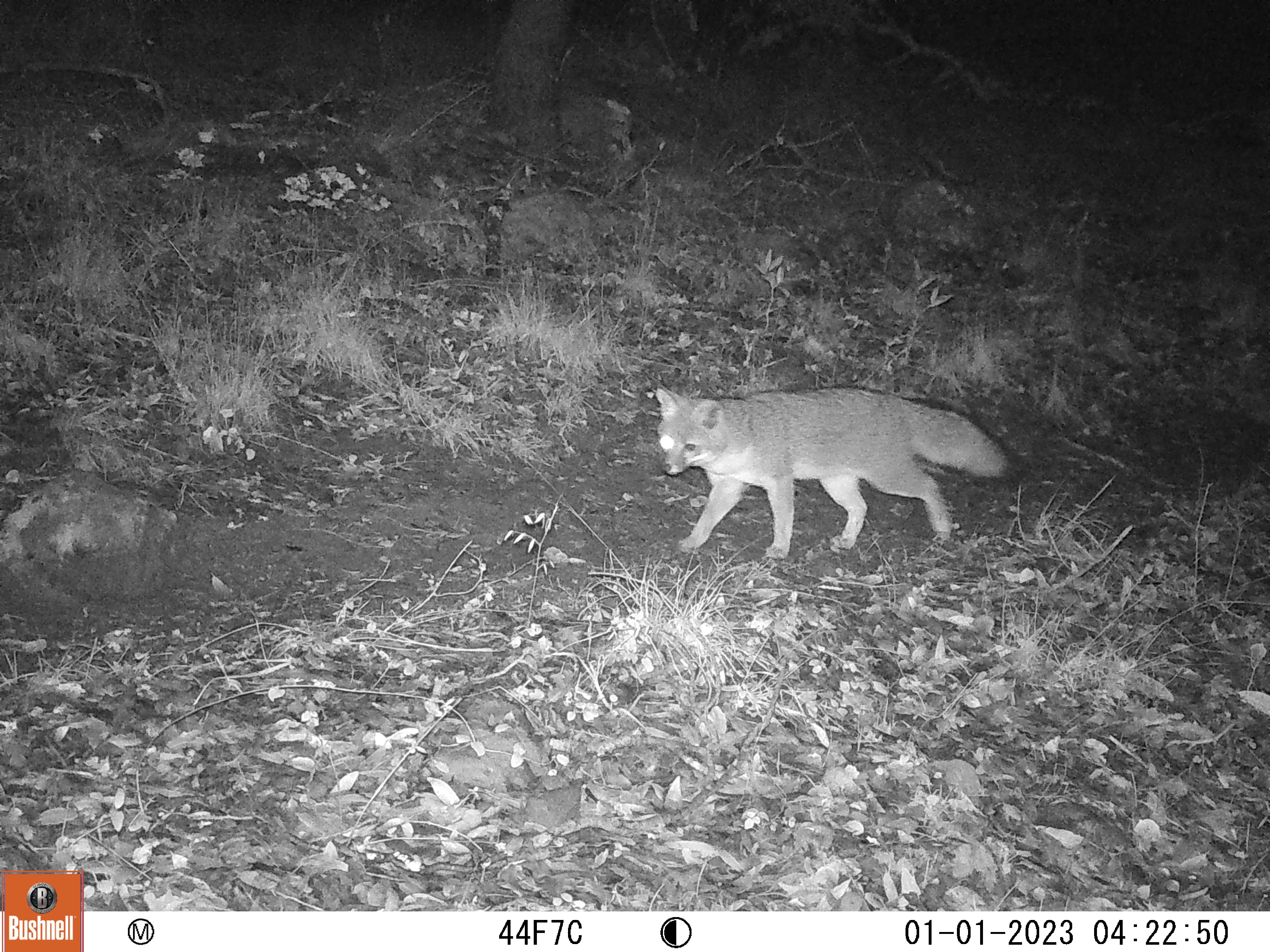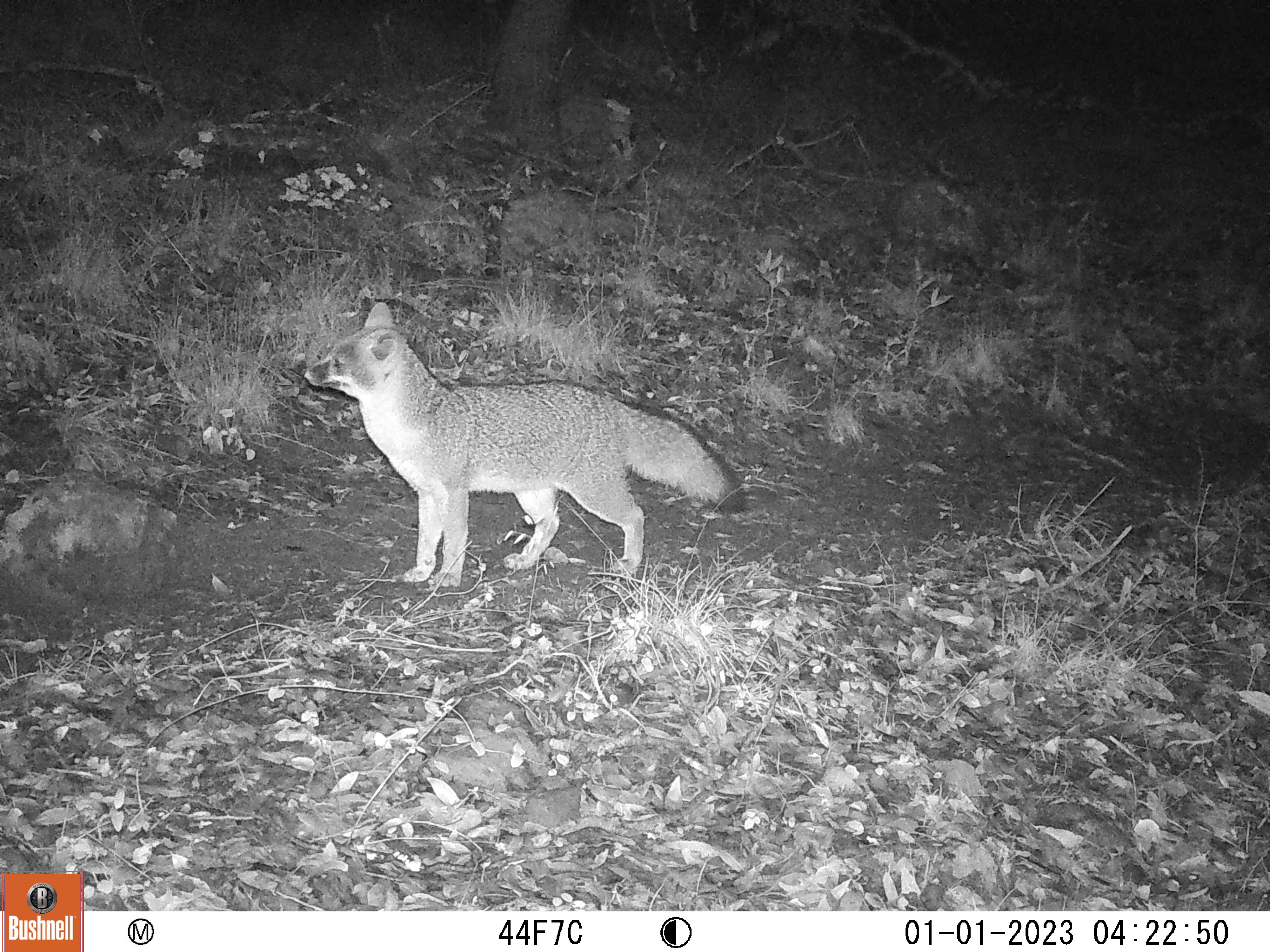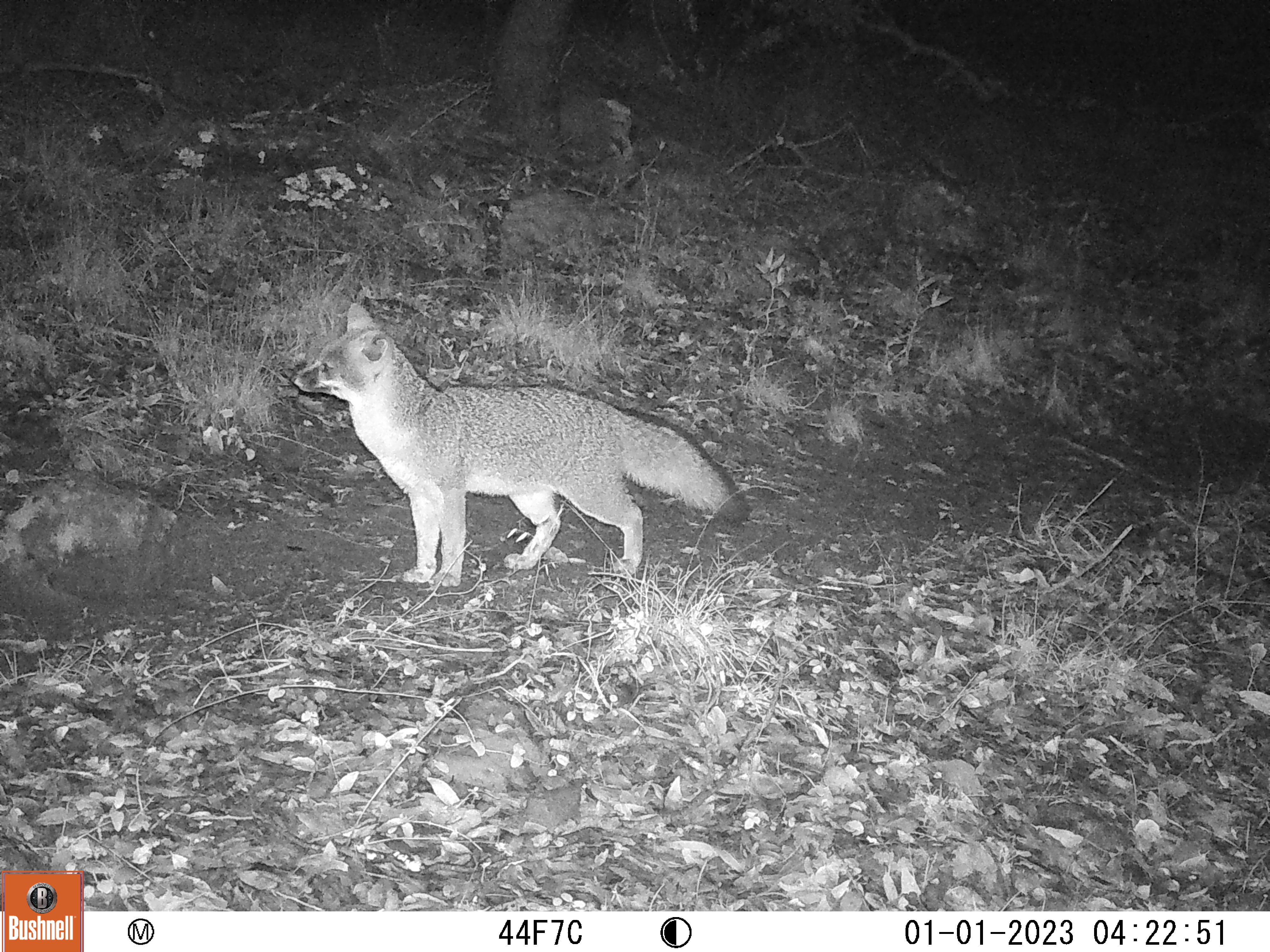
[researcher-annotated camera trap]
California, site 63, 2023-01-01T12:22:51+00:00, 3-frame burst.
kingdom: Animalia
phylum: Chordata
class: Mammalia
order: Carnivora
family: Canidae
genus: Urocyon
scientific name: Urocyon cinereoargenteus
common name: gray fox